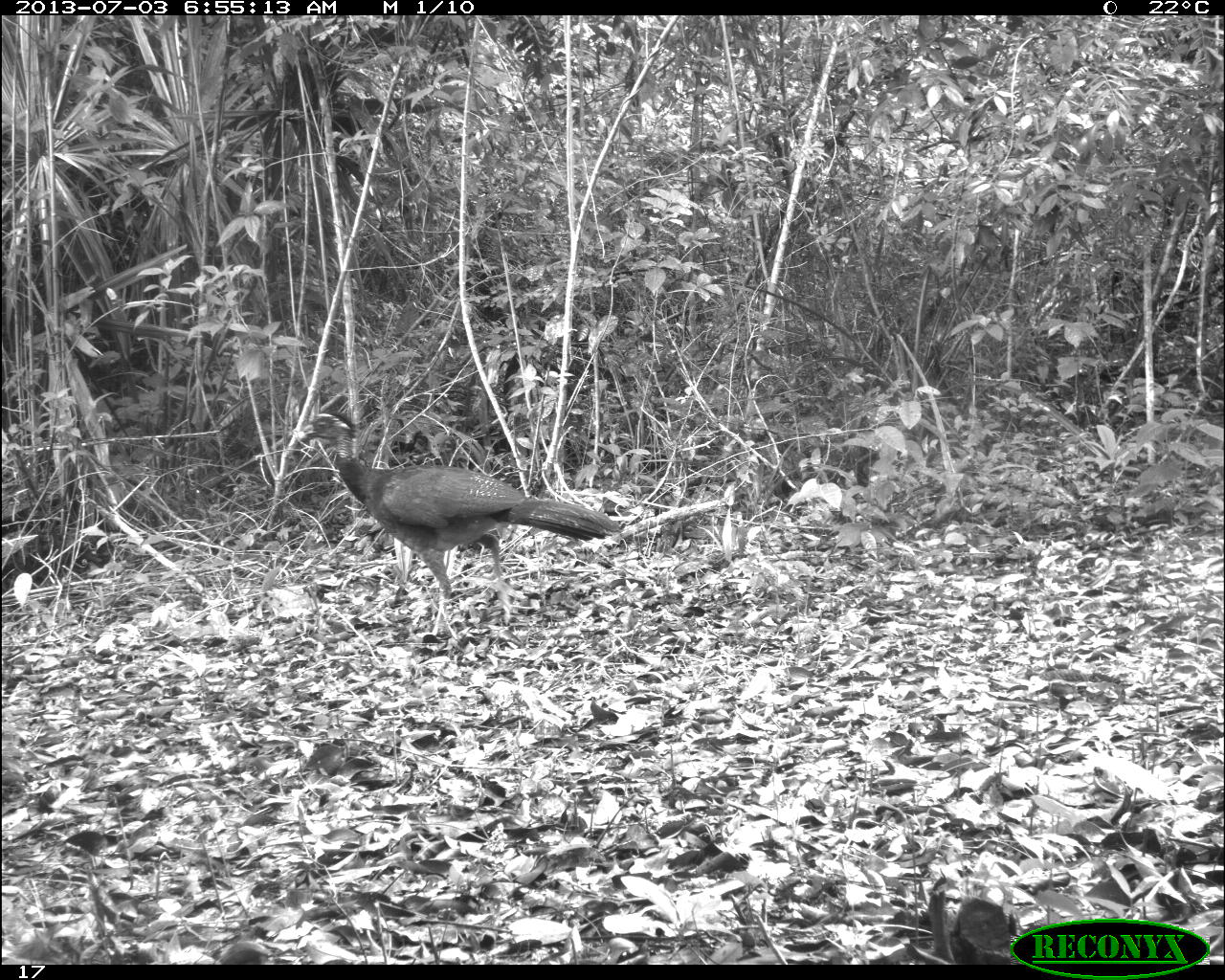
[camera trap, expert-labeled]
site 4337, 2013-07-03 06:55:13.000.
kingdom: Animalia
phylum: Chordata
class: Aves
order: Galliformes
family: Cracidae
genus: Crax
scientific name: Crax rubra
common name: great curassow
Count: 1.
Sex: female.